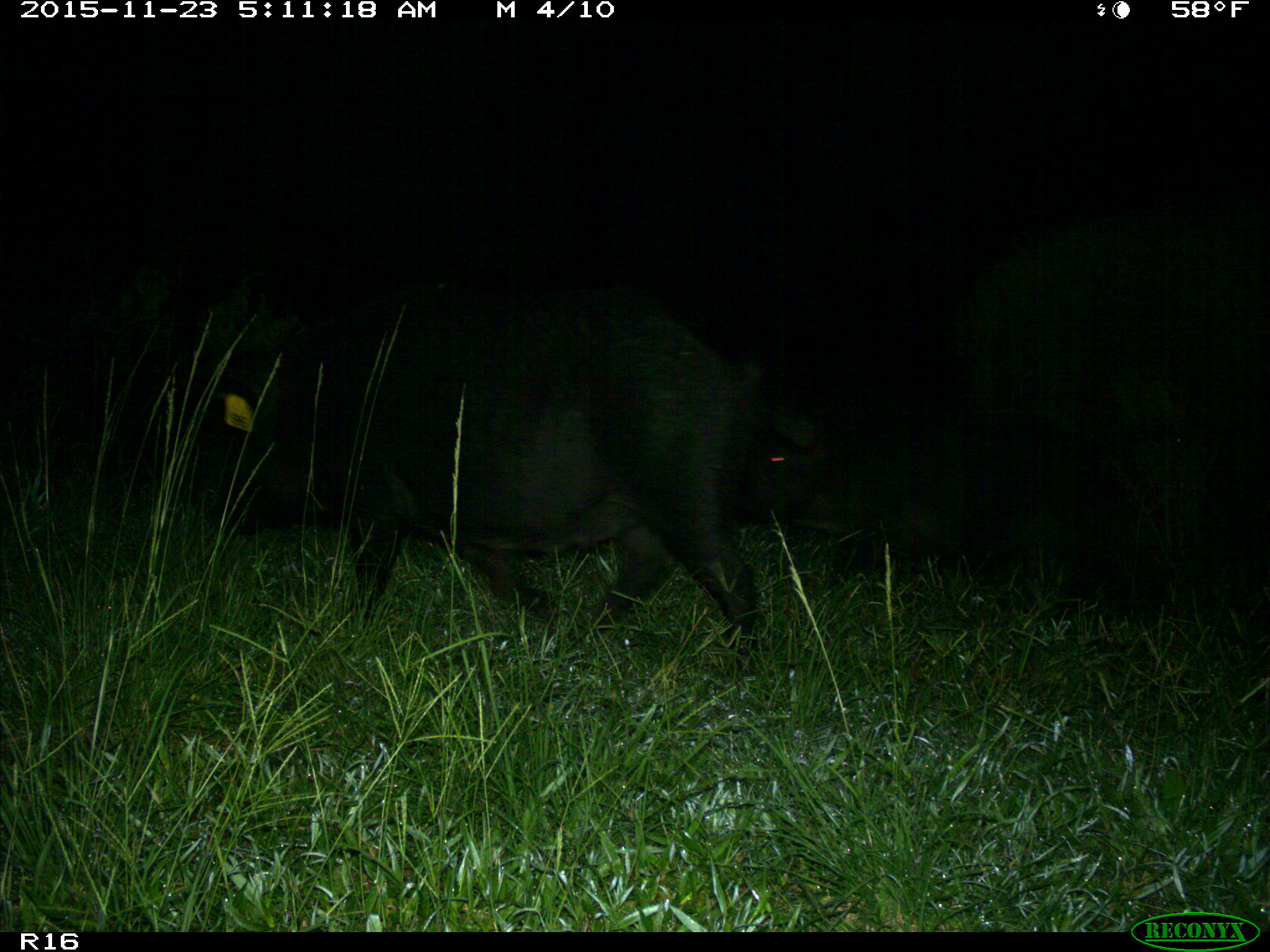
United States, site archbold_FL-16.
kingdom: Animalia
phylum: Chordata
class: Mammalia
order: Artiodactyla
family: Suidae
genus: Sus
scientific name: Sus scrofa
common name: wild boar